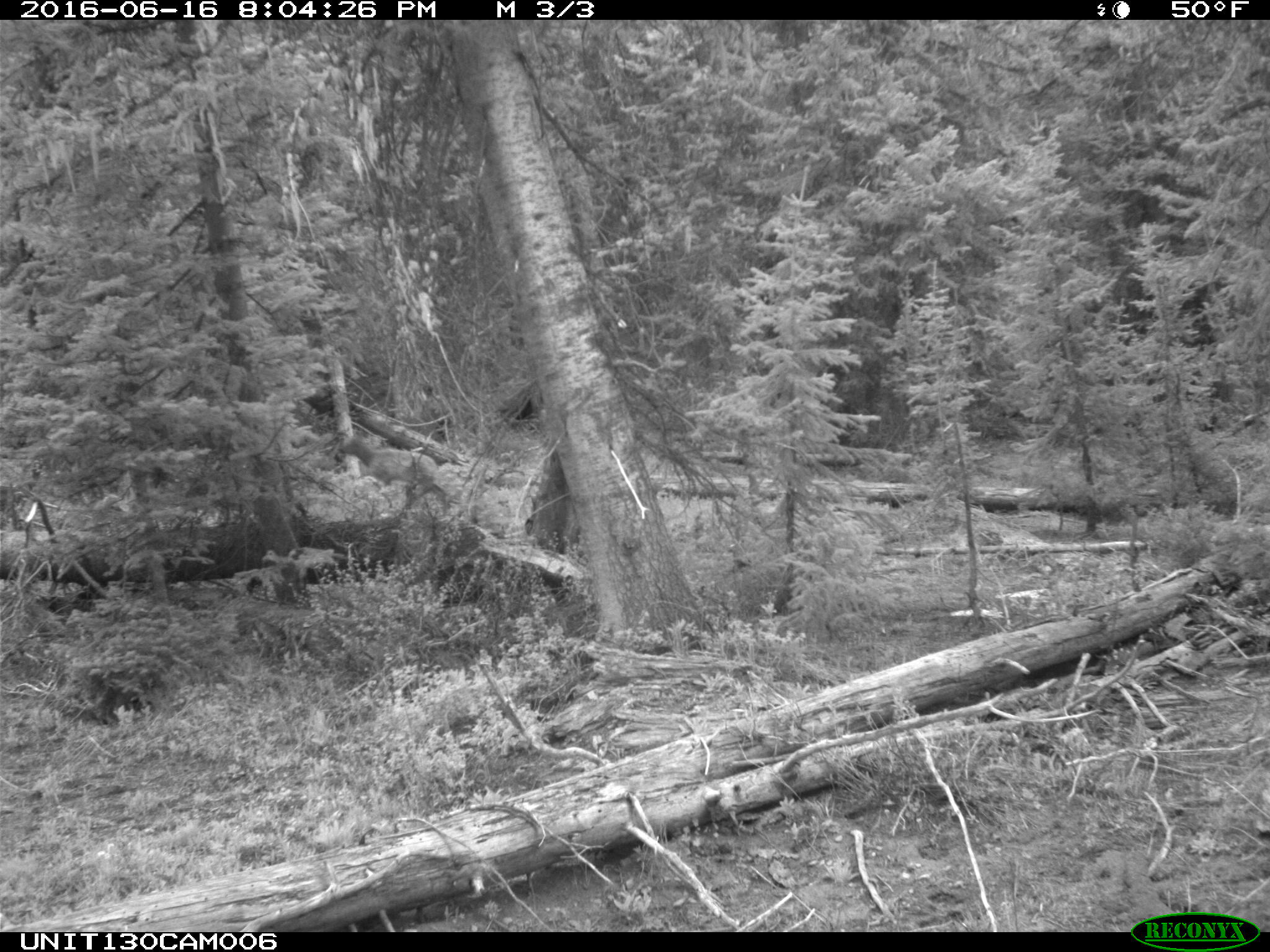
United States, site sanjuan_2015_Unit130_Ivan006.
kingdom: Animalia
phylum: Chordata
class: Mammalia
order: Artiodactyla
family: Cervidae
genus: Cervus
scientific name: Cervus elaphus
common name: red deer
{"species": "Cervus elaphus (red deer)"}